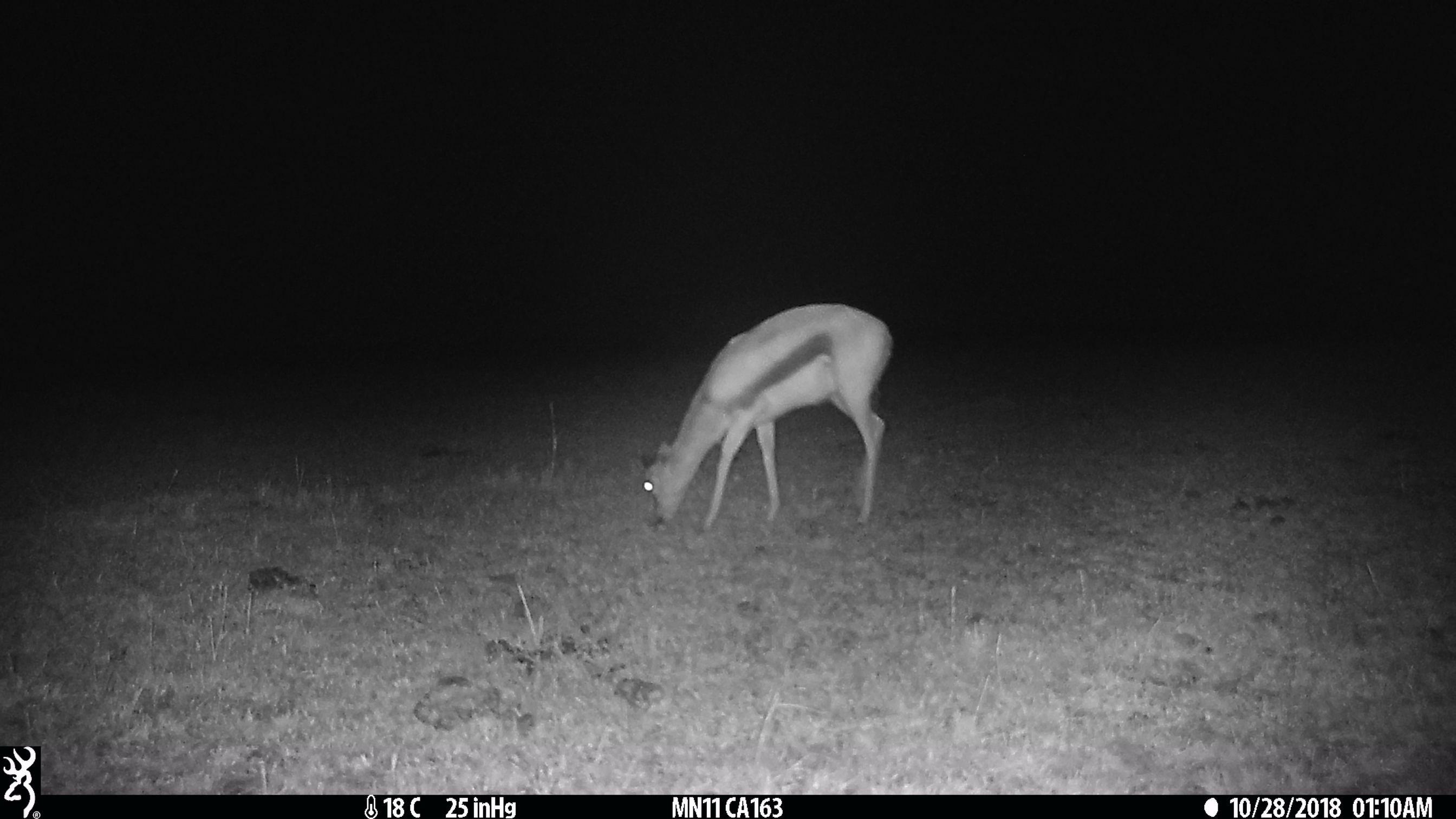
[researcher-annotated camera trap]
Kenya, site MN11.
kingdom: Animalia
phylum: Chordata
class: Mammalia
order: Artiodactyla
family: Bovidae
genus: Eudorcas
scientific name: Eudorcas thomsonii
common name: thomon's gazelle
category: gazelle thomsons